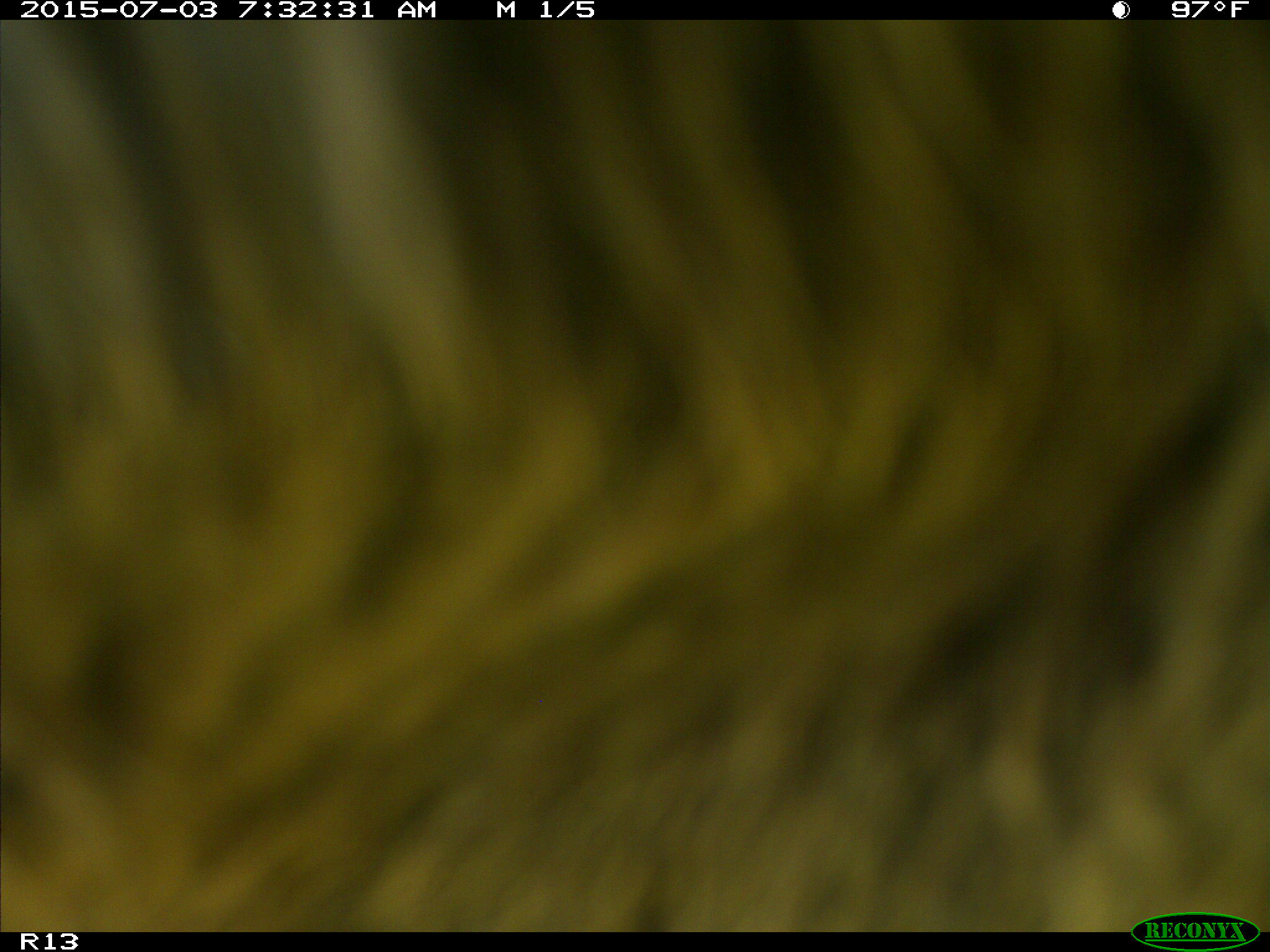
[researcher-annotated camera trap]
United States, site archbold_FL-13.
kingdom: Animalia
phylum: Chordata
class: Mammalia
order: Artiodactyla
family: Bovidae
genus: Bos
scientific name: Bos taurus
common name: domestic cow